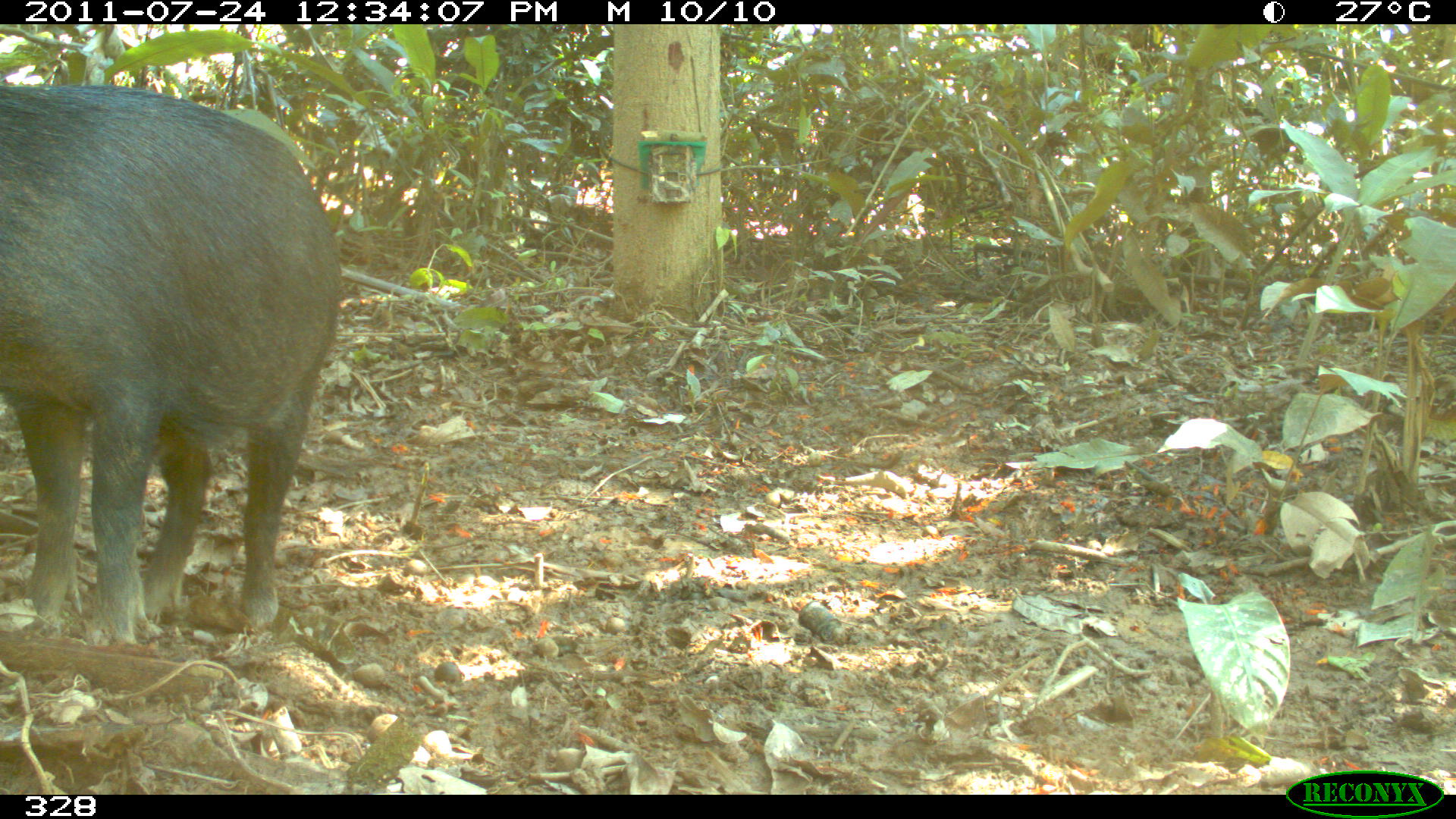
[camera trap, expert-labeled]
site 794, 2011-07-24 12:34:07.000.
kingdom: Animalia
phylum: Chordata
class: Mammalia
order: Artiodactyla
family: Tayassuidae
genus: Tayassu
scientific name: Tayassu pecari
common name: white-lipped peccary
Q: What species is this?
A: Tayassu pecari (white-lipped peccary).